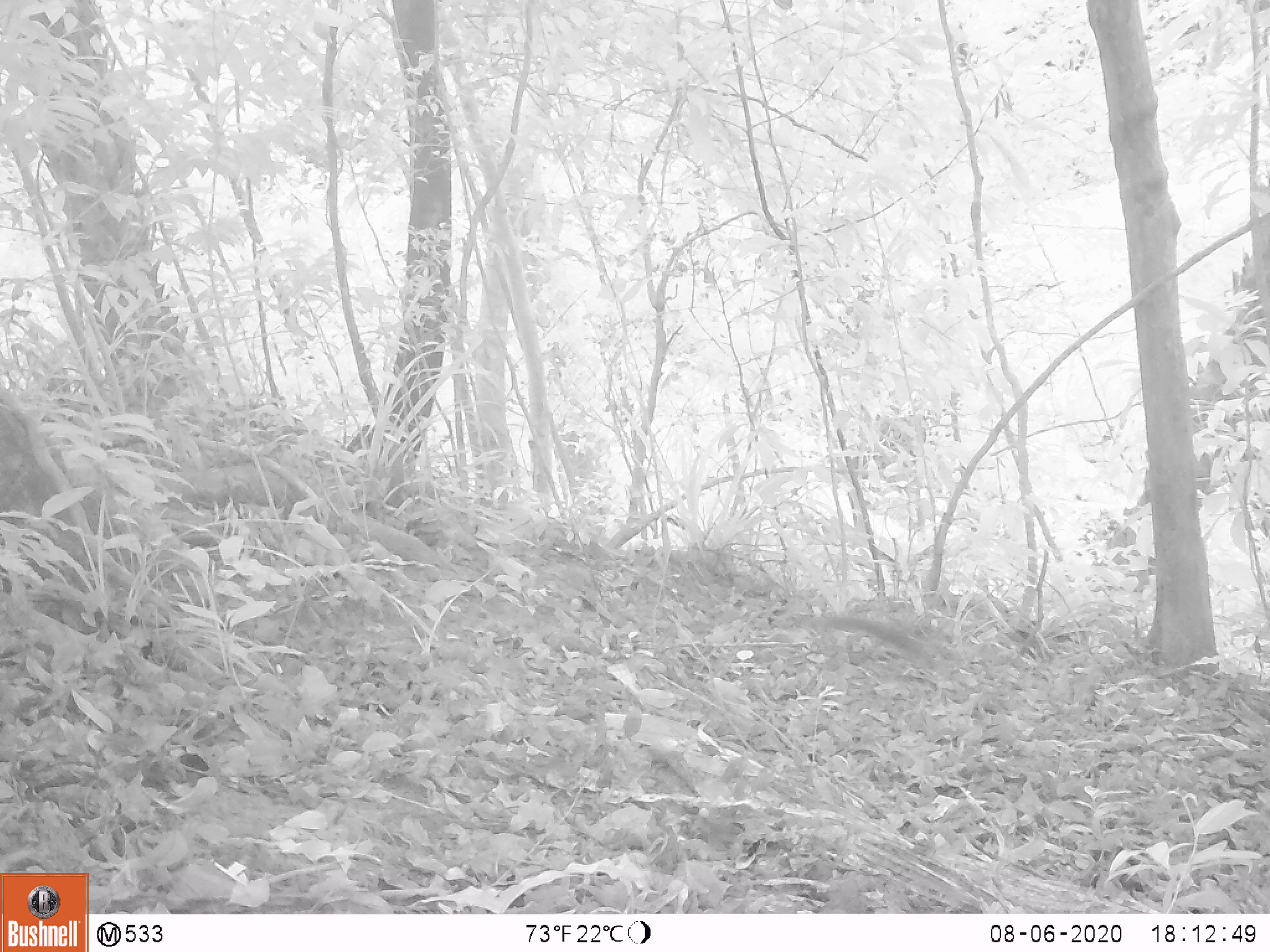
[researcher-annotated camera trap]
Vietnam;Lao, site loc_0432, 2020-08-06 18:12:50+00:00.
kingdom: Animalia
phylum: Chordata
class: Mammalia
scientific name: Mammalia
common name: mammal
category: unidentified small mammal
Unidentified small mammal (mammal) (Mammalia). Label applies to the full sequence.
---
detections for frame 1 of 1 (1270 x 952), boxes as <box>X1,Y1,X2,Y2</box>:
unidentified small mammal: <box>827,615,922,655</box>